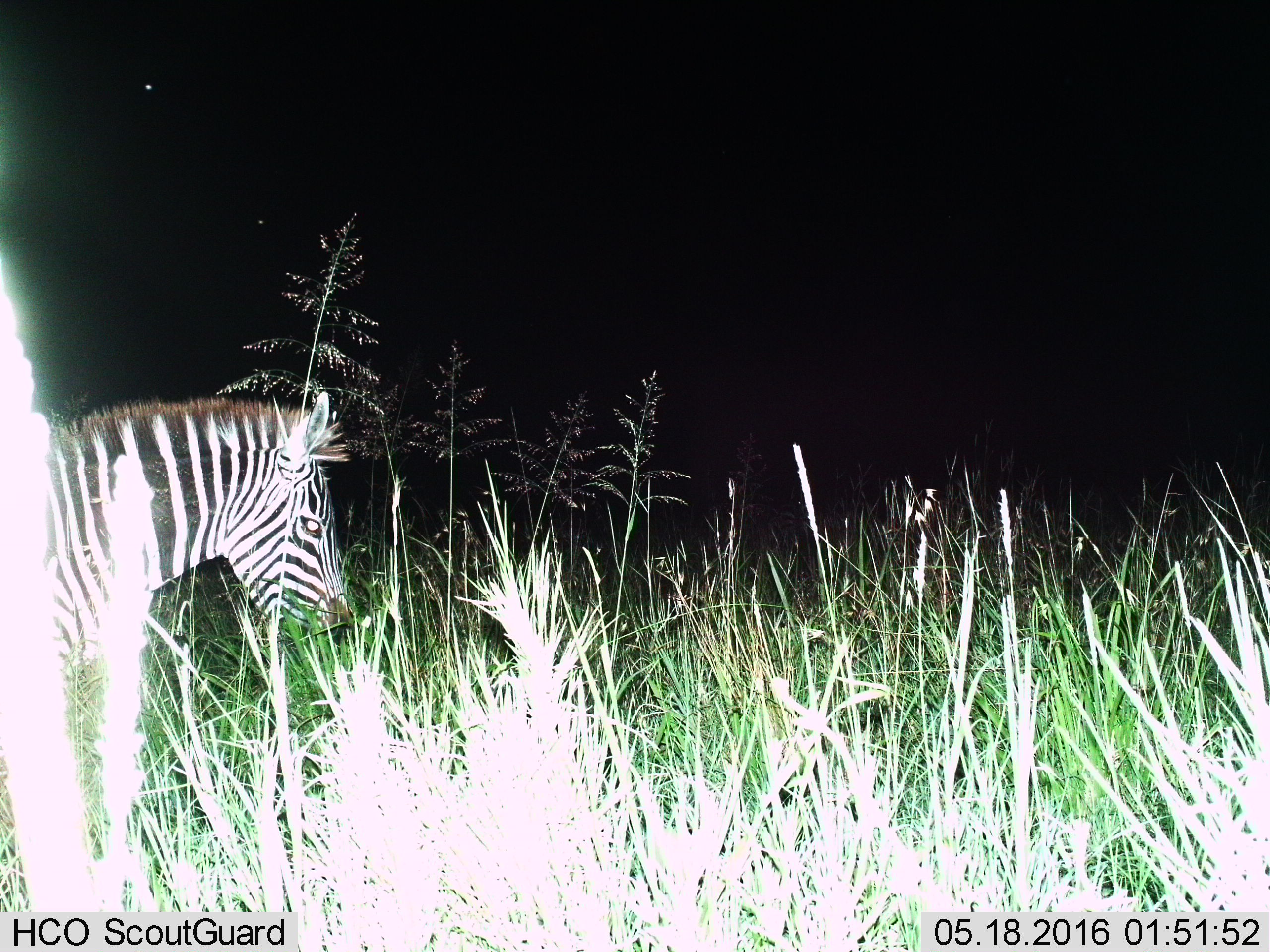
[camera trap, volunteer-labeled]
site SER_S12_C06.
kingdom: Animalia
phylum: Chordata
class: Mammalia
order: Perissodactyla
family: Equidae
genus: Equus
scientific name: Equus quagga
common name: plains zebra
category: zebraplains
Zebraplains (plains zebra) (Equus quagga), count 1. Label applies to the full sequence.